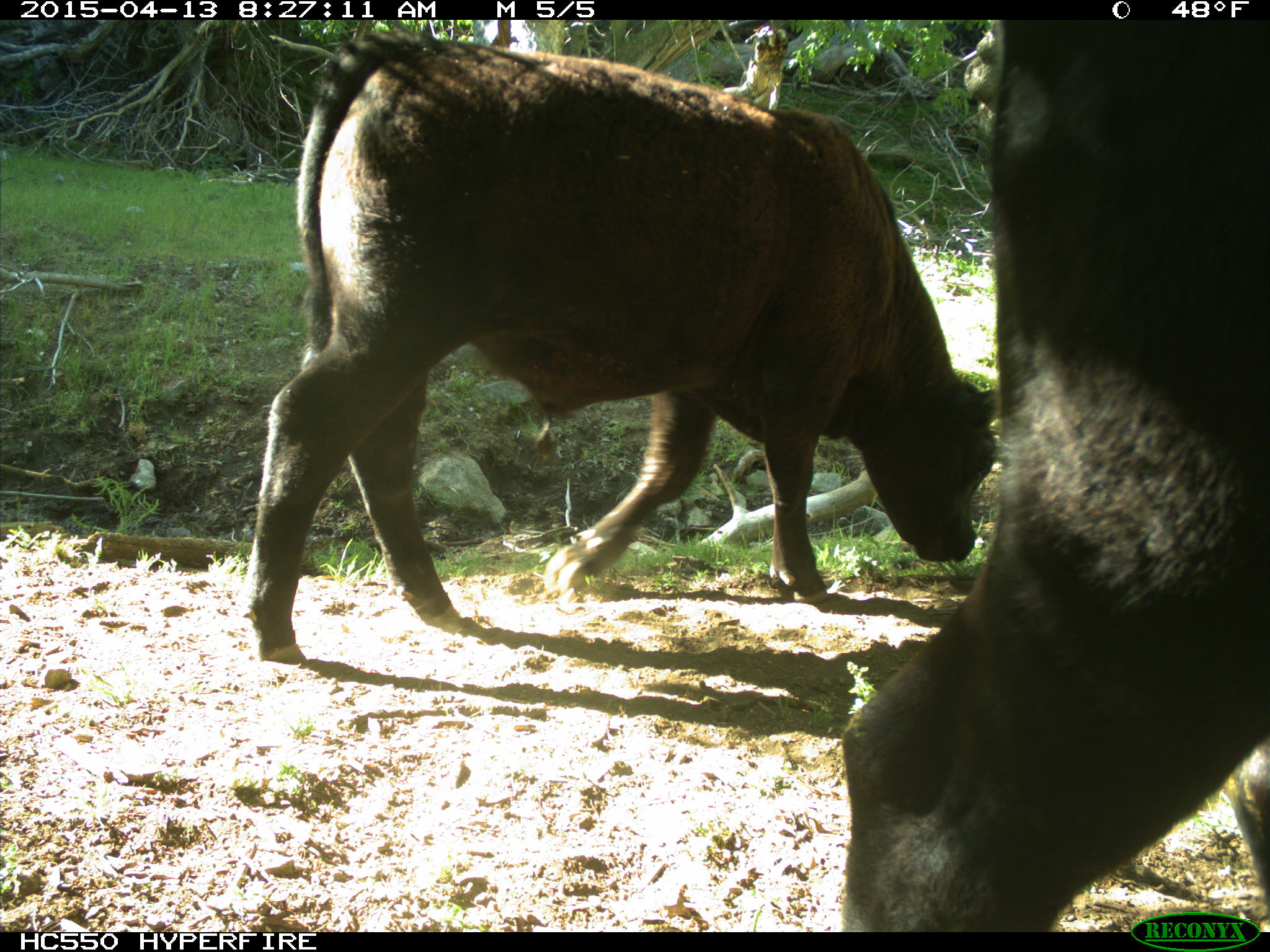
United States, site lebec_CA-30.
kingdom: Animalia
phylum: Chordata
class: Mammalia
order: Artiodactyla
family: Bovidae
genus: Bos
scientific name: Bos taurus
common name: domestic cow